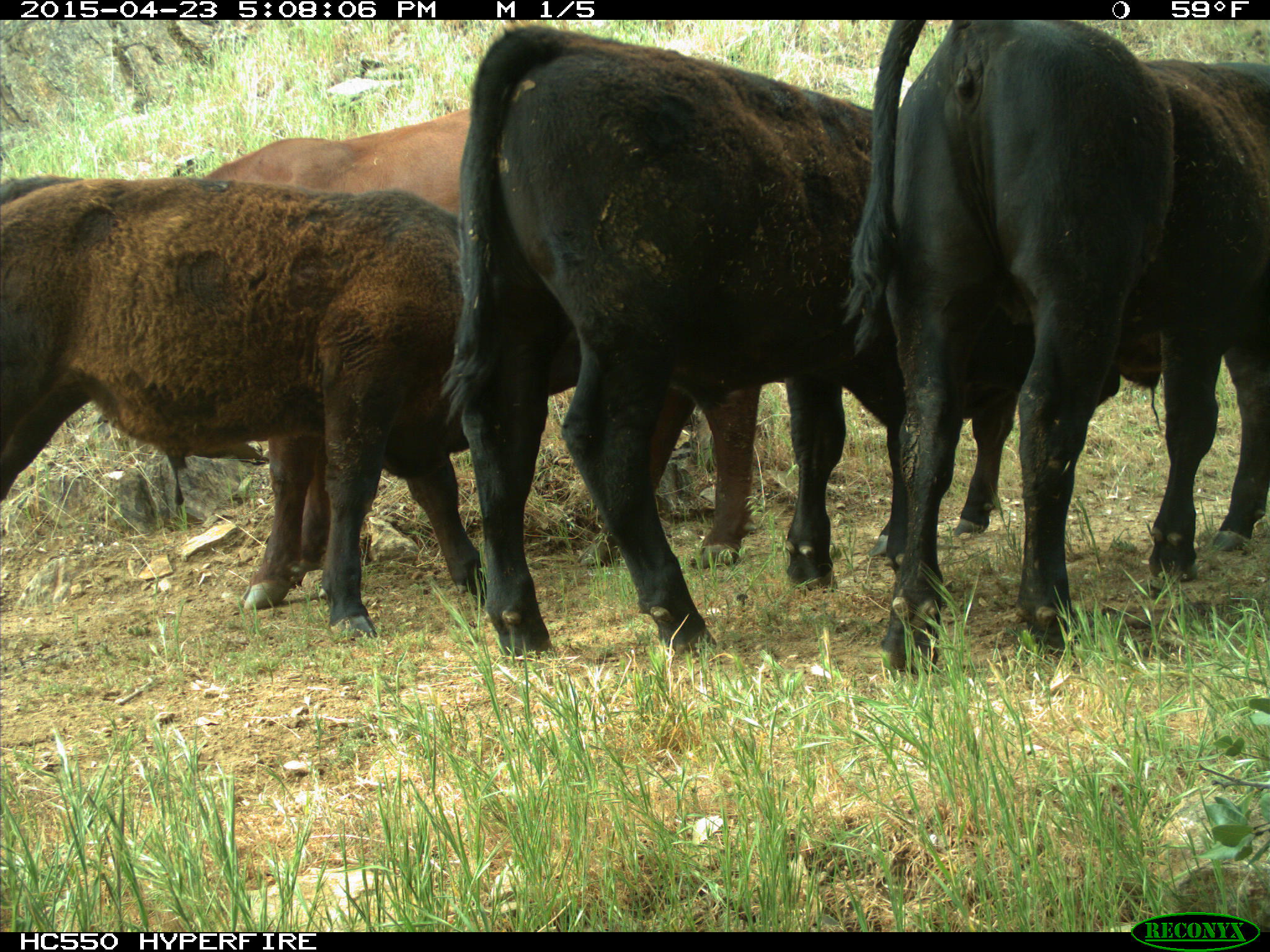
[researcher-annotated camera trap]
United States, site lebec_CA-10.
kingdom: Animalia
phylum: Chordata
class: Mammalia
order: Artiodactyla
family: Bovidae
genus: Bos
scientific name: Bos taurus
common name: domestic cow